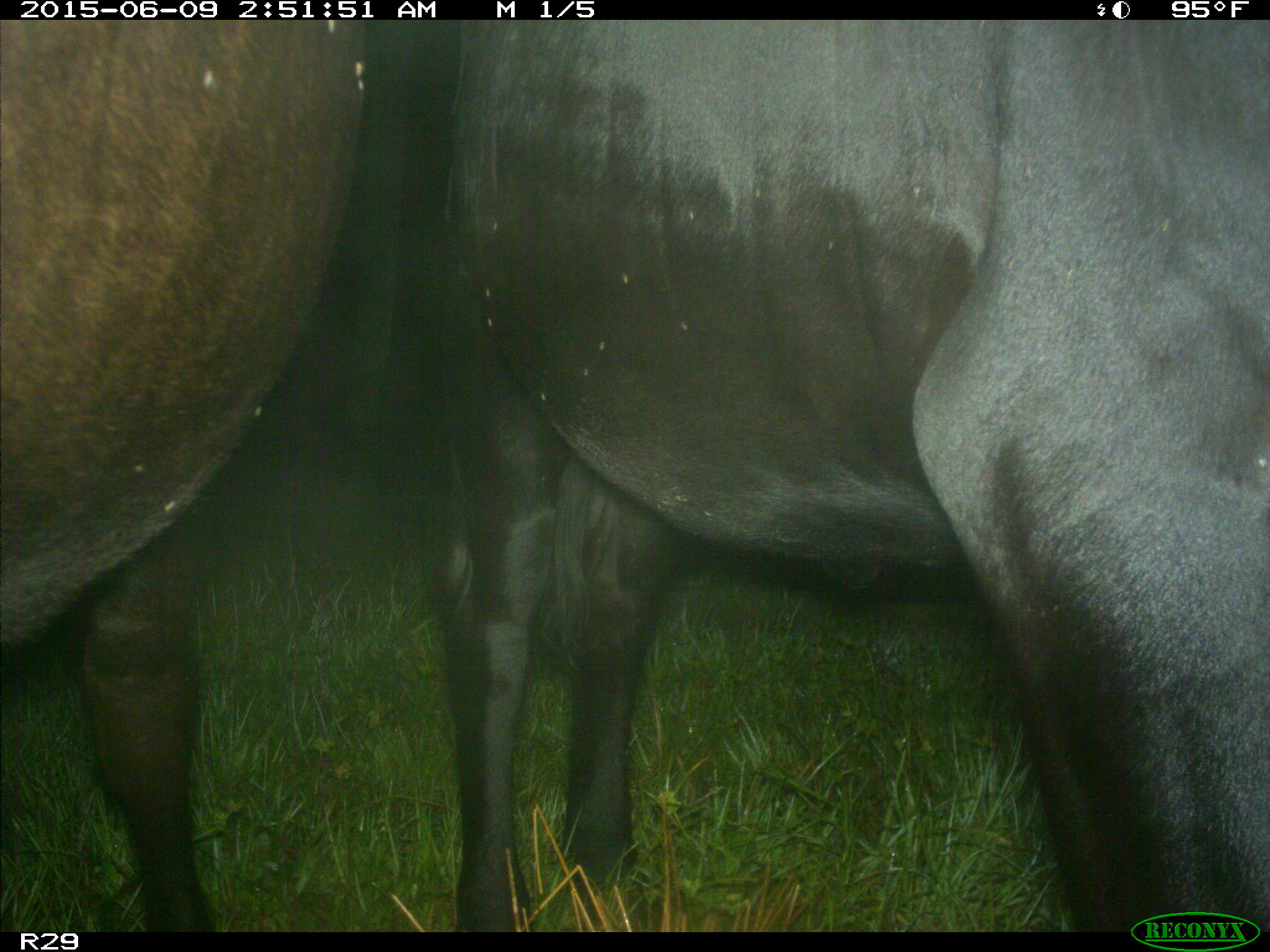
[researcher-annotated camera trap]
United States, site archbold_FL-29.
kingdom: Animalia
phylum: Chordata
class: Mammalia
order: Artiodactyla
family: Bovidae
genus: Bos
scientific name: Bos taurus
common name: domestic cow